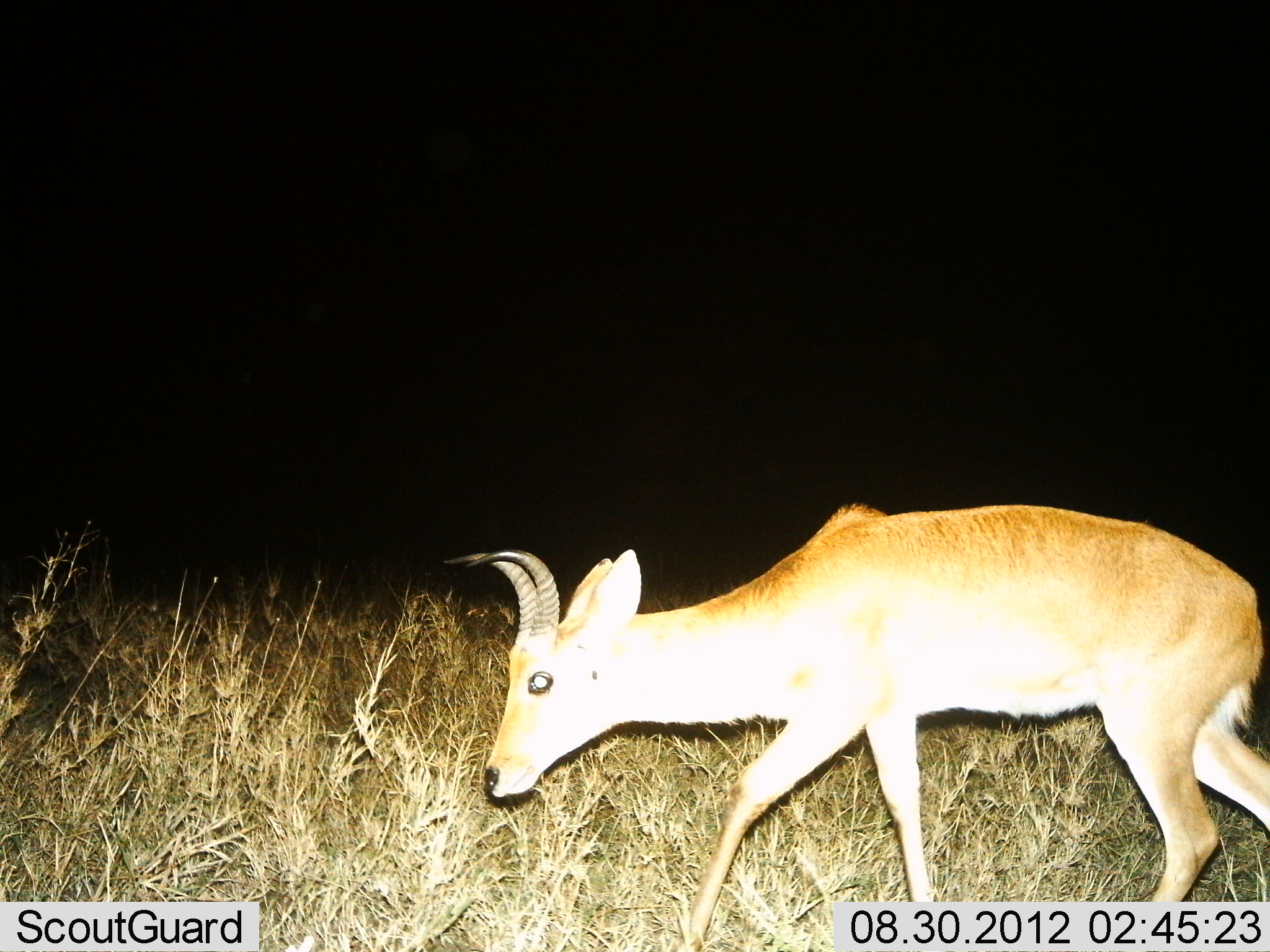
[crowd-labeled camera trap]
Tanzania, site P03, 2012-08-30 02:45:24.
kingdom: Animalia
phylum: Chordata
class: Mammalia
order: Artiodactyla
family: Bovidae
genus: Redunca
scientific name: Redunca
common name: reedbuck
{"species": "reedbuck (Redunca)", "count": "1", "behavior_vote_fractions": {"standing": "0%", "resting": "0%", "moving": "90%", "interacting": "0%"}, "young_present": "0%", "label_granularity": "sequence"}